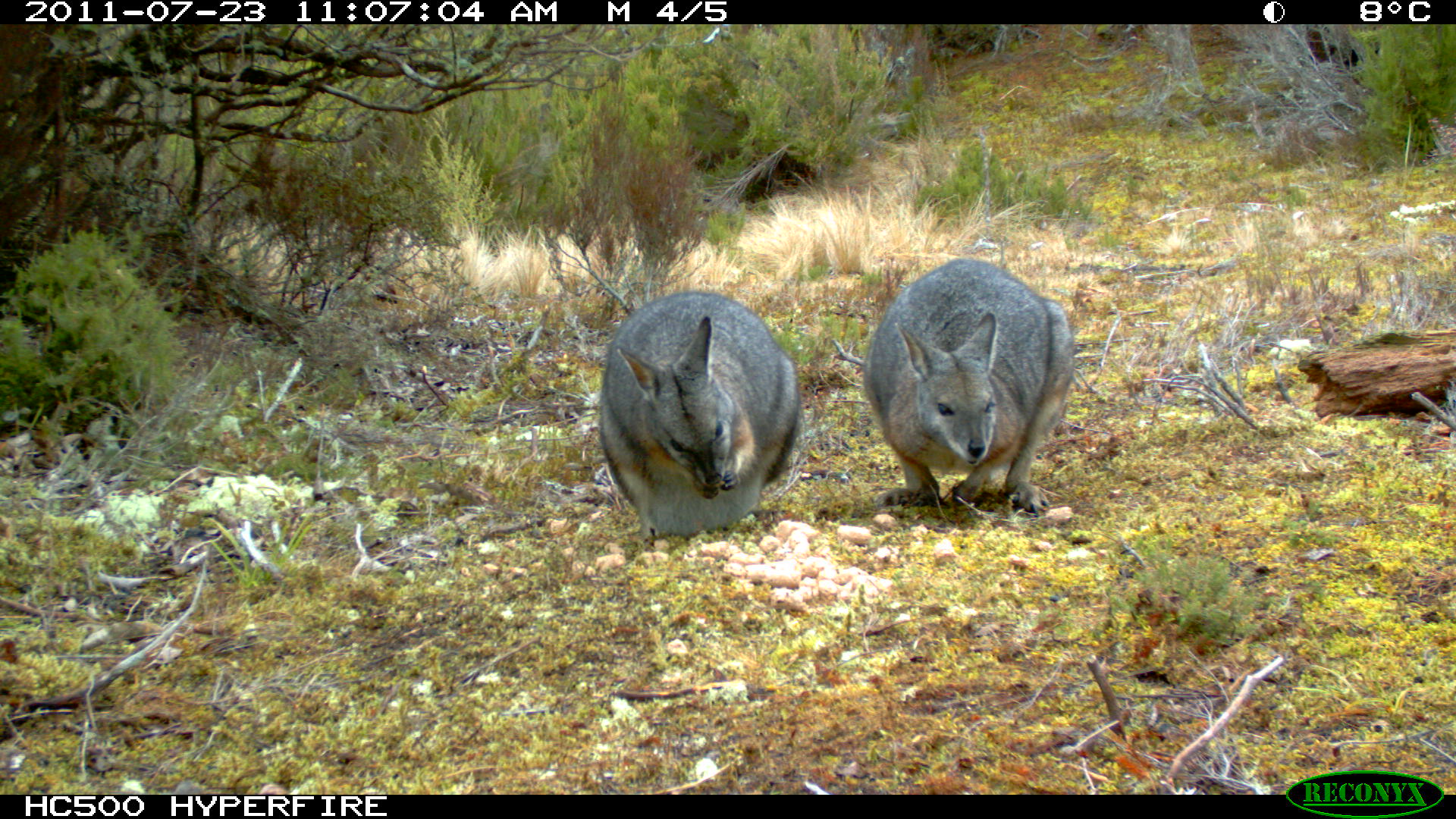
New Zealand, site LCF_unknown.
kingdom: Animalia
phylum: Chordata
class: Mammalia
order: Diprotodontia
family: Macropodidae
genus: Notamacropus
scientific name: Notamacropus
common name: wallaby